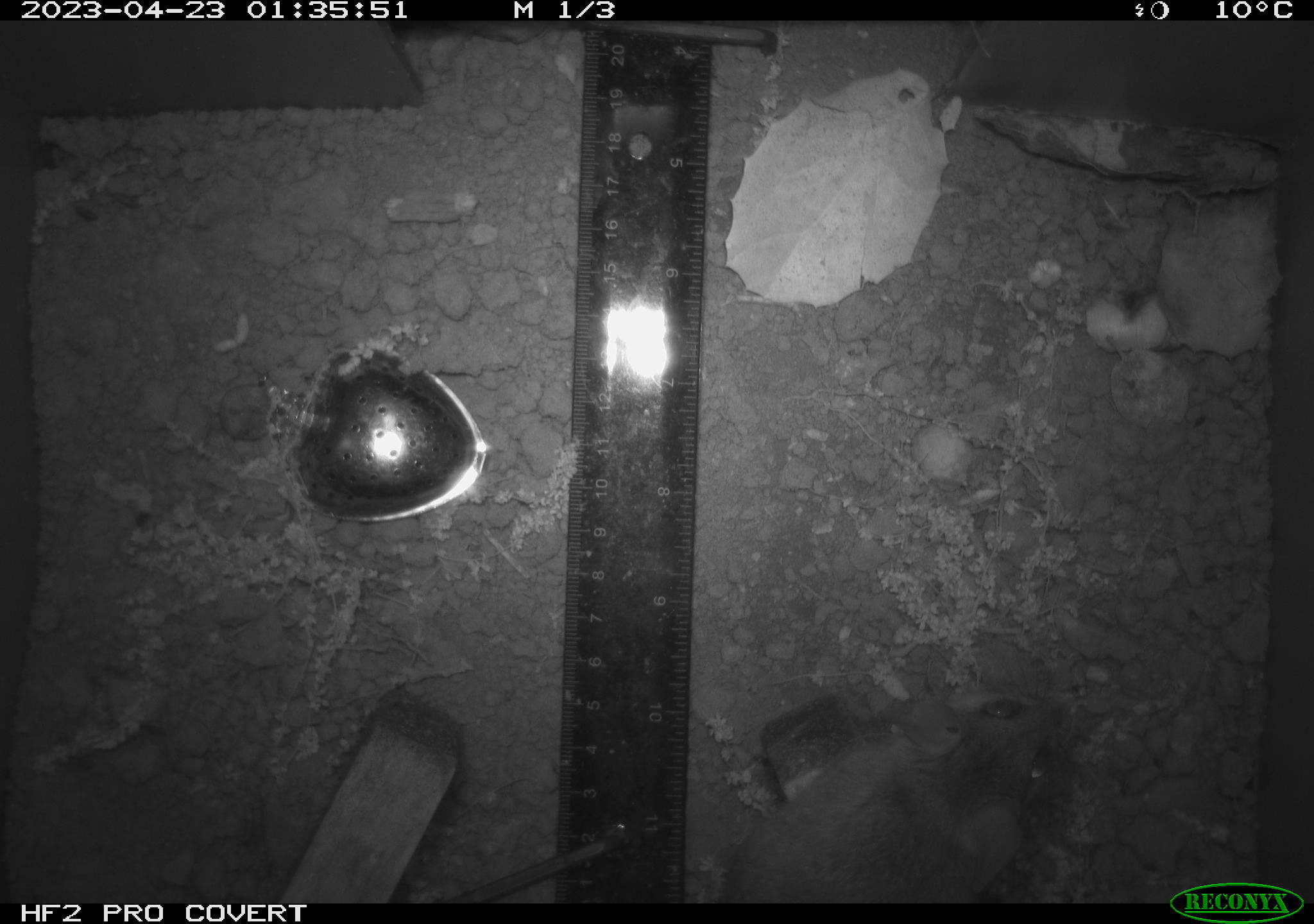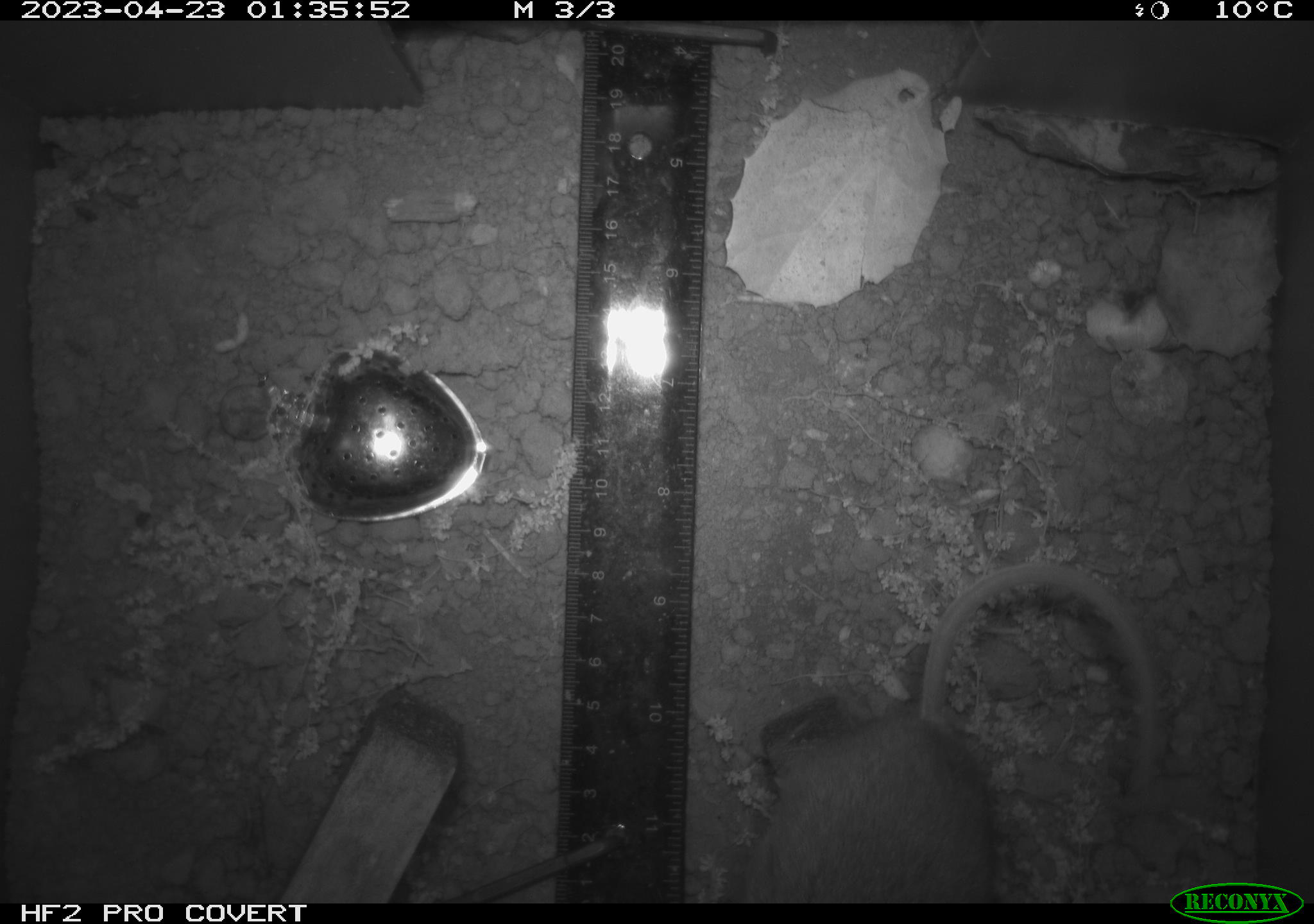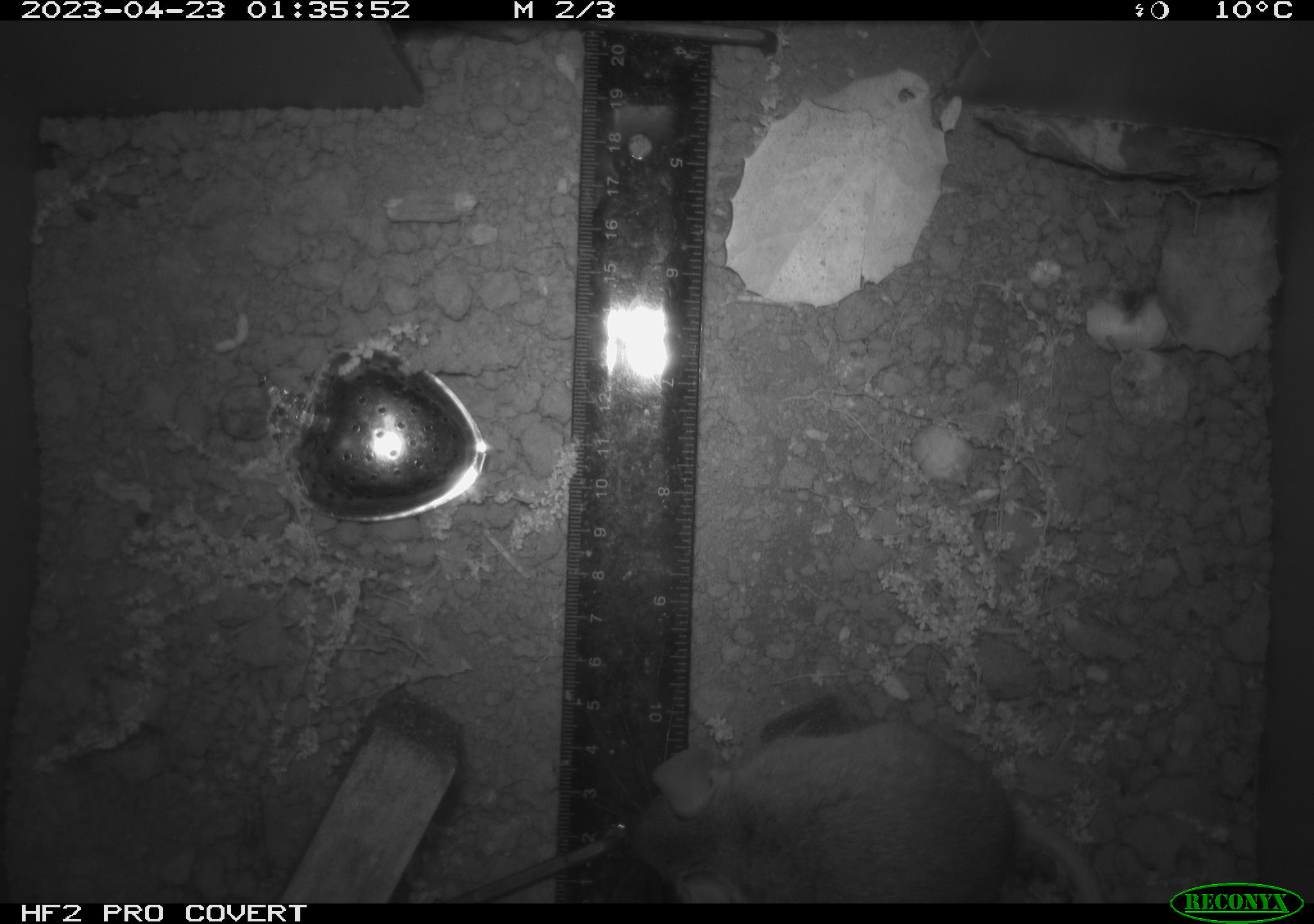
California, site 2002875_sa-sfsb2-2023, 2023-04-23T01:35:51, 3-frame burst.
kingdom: Animalia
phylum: Chordata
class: Mammalia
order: Rodentia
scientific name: Rodentia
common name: mouse species